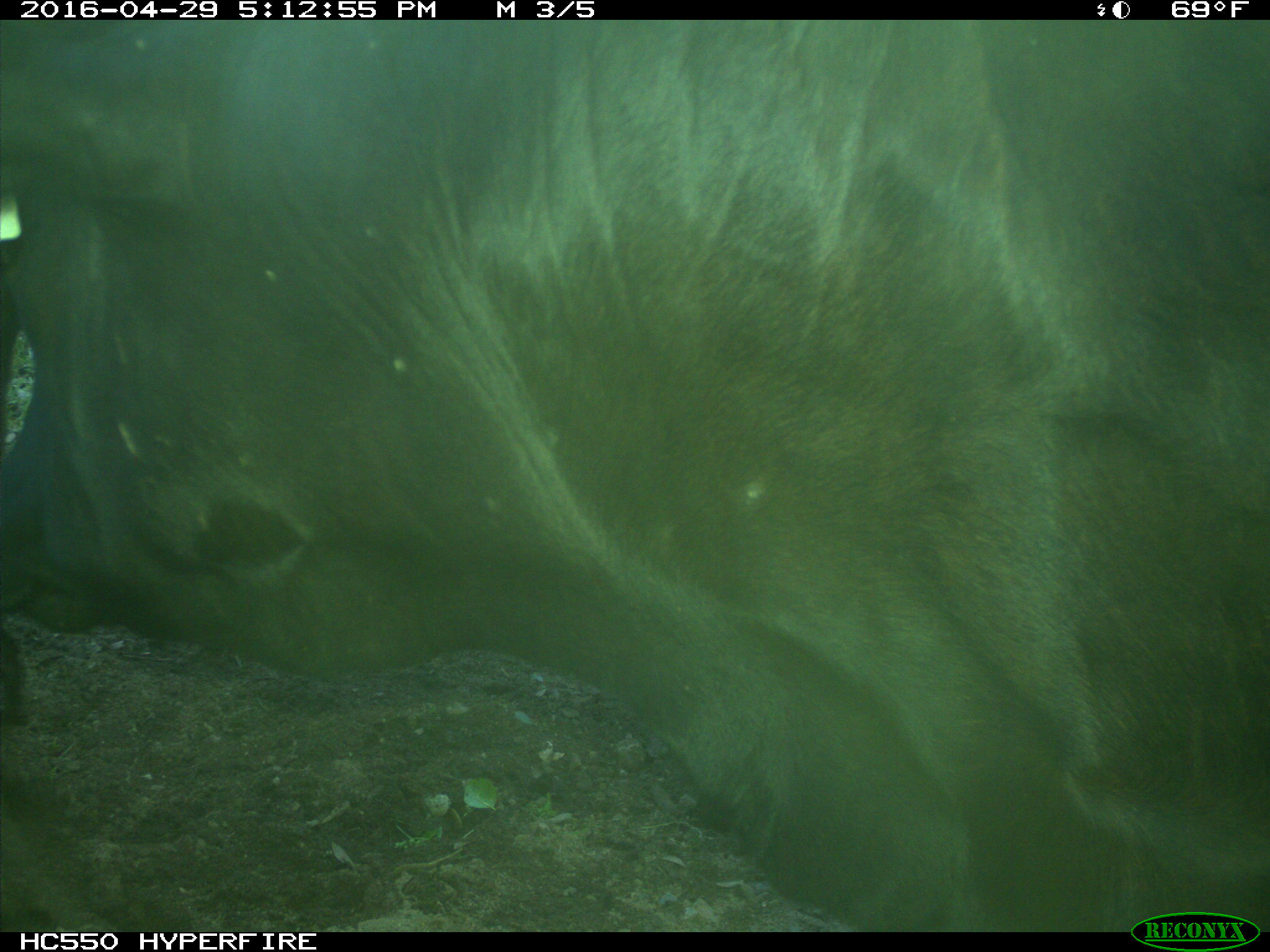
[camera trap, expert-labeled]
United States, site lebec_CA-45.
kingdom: Animalia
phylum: Chordata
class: Mammalia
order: Artiodactyla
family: Bovidae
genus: Bos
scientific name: Bos taurus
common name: domestic cow